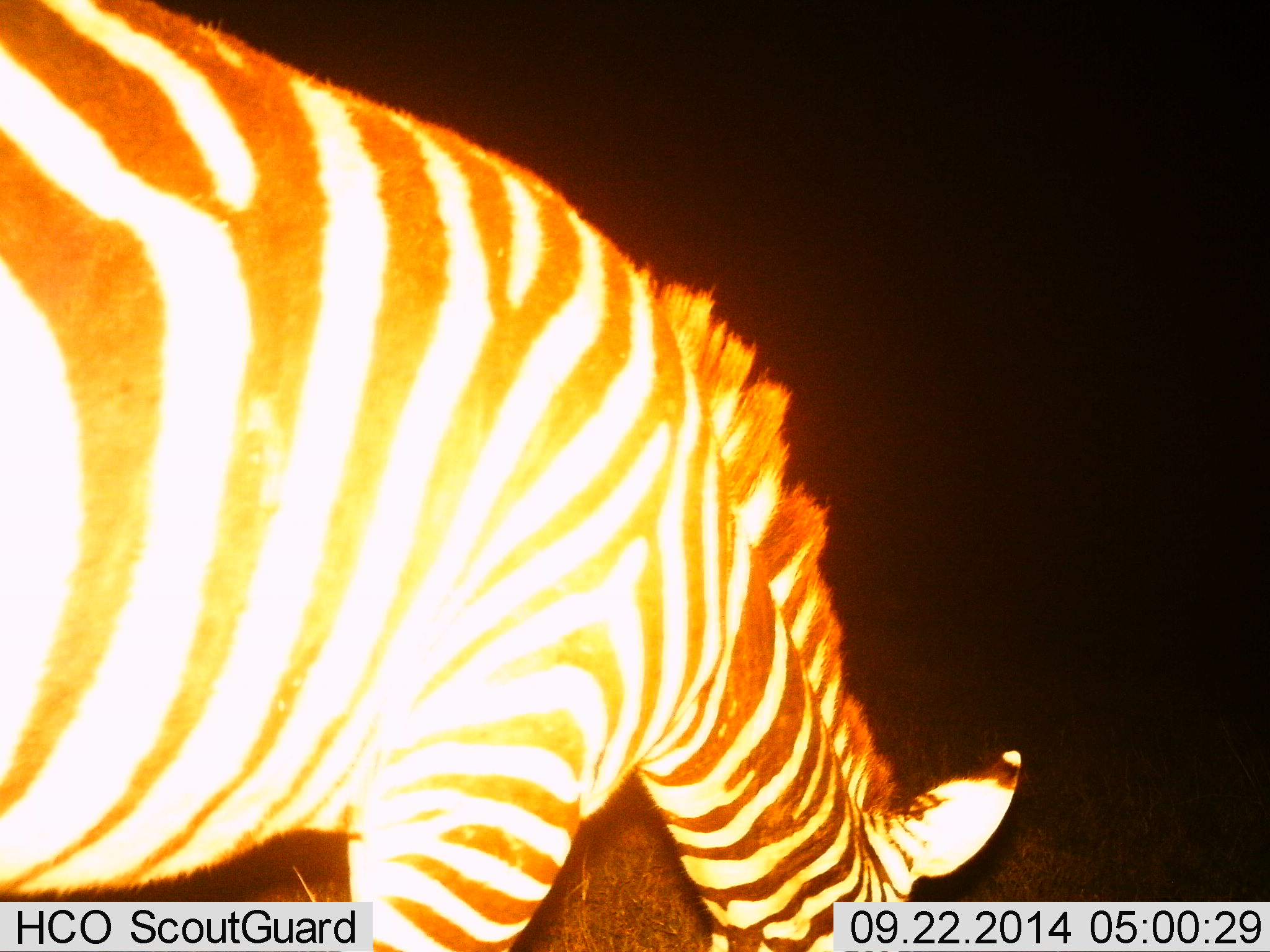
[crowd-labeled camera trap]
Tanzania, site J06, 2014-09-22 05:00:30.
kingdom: Animalia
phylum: Chordata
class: Mammalia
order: Perissodactyla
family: Equidae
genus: Equus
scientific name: Equus quagga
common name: plains zebra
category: zebra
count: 1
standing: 30%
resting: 0%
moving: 0%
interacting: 0%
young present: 0%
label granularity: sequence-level